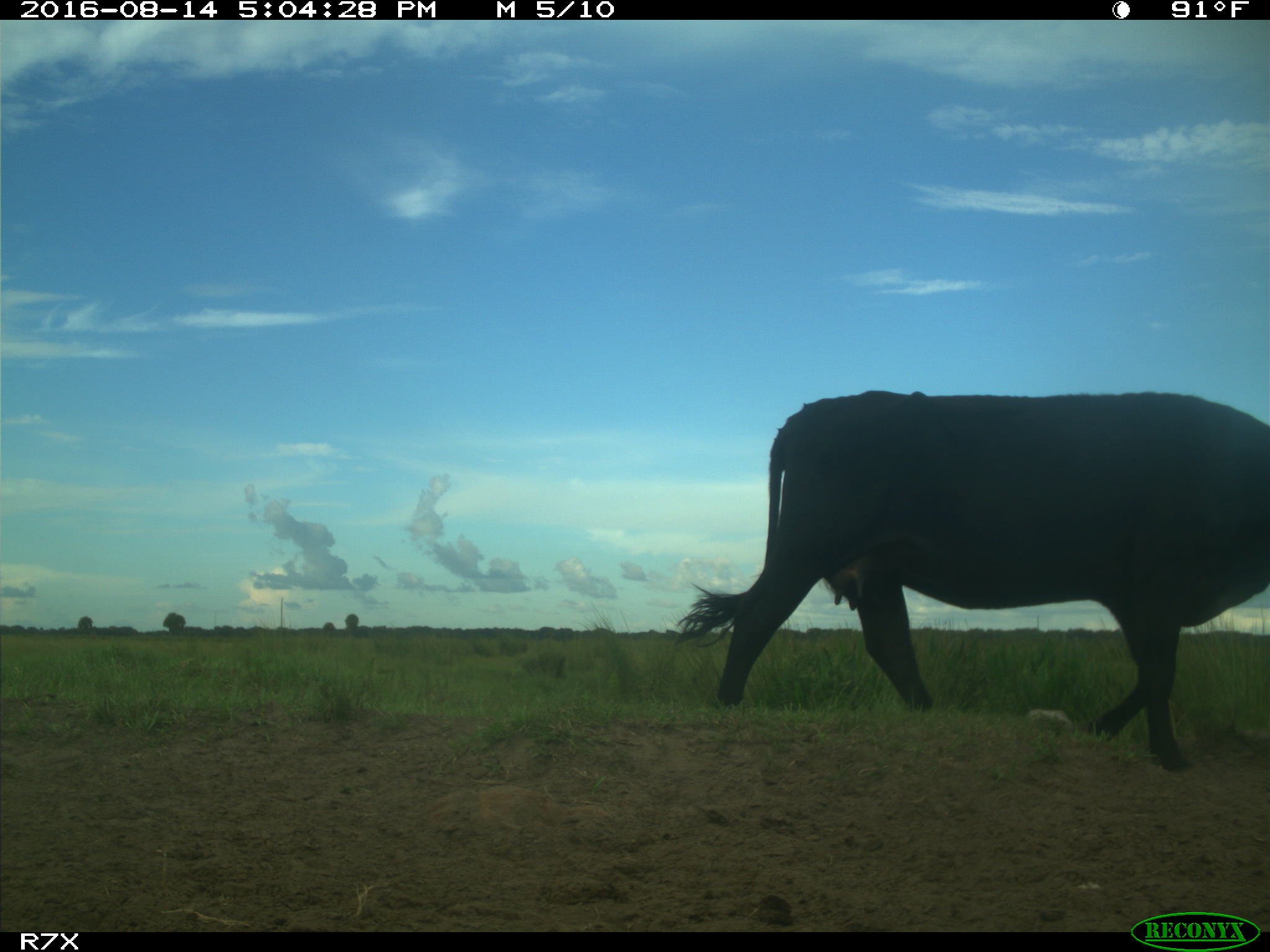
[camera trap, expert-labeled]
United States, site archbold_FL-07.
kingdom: Animalia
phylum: Chordata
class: Mammalia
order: Artiodactyla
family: Bovidae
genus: Bos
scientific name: Bos taurus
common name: domestic cow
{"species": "Bos taurus (domestic cow)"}